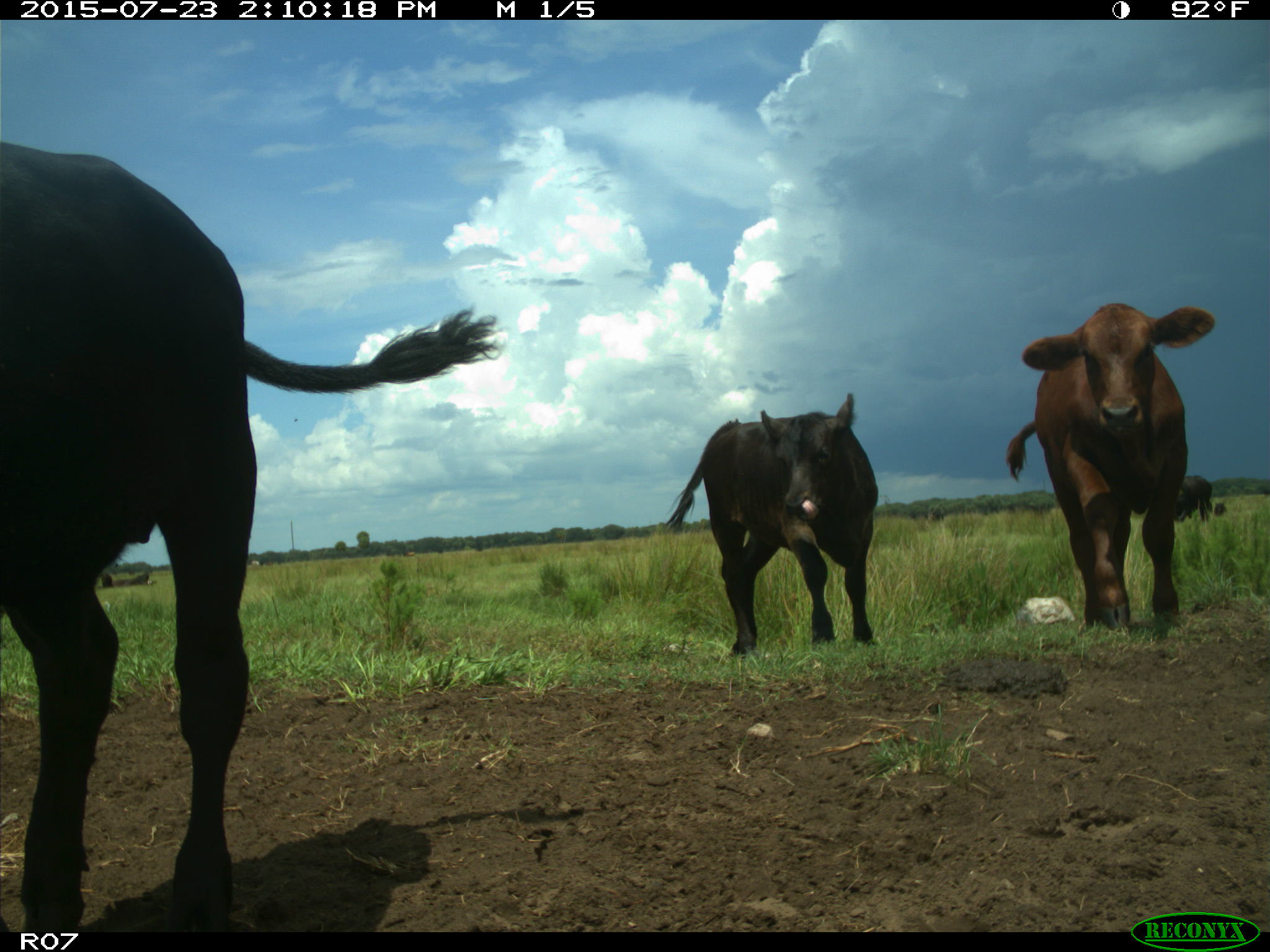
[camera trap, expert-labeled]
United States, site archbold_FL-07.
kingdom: Animalia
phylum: Chordata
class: Mammalia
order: Artiodactyla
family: Bovidae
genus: Bos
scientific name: Bos taurus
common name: domestic cow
Bos taurus (domestic cow).